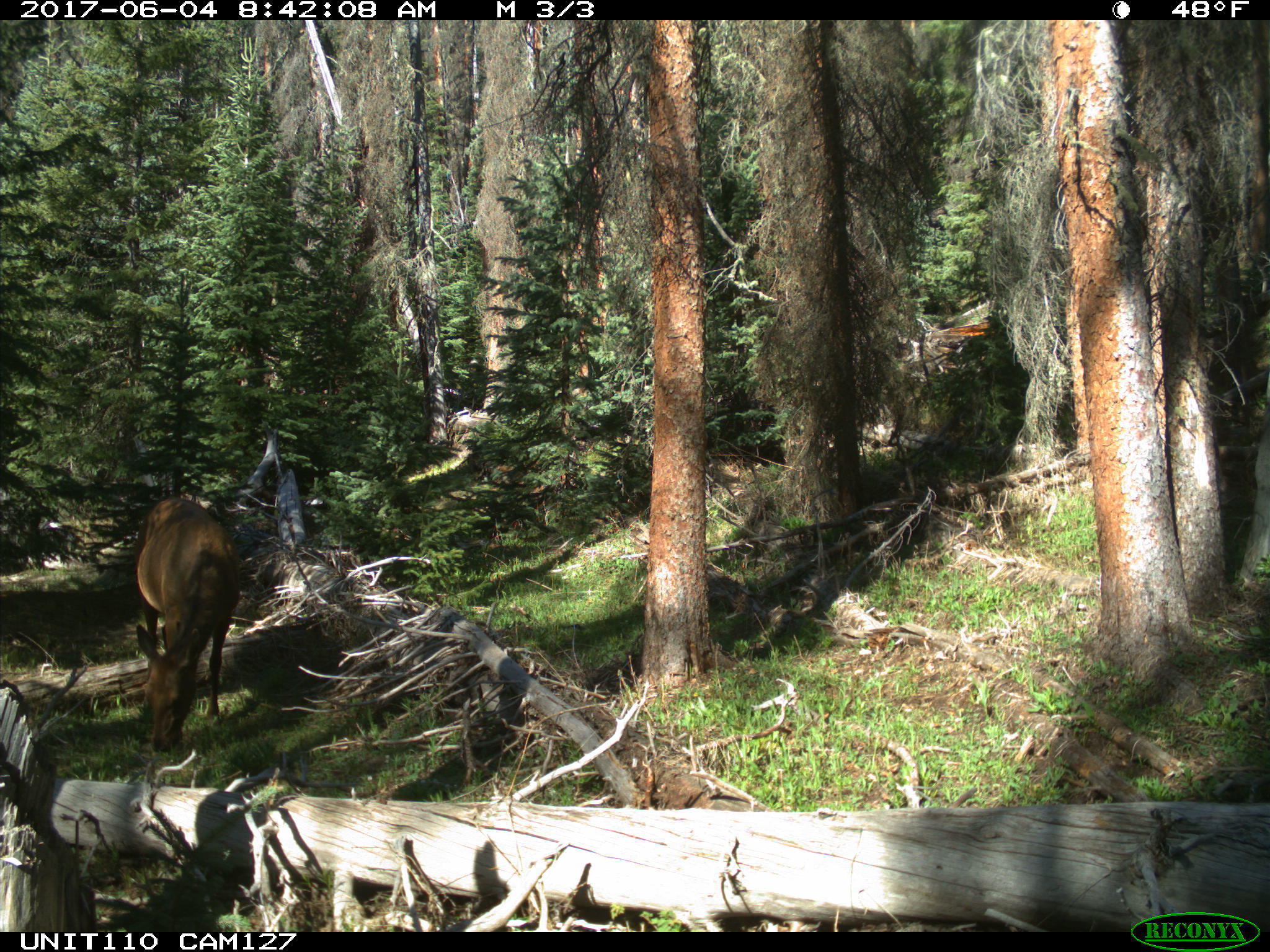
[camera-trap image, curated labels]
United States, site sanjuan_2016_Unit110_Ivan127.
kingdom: Animalia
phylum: Chordata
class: Mammalia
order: Artiodactyla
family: Cervidae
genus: Cervus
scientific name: Cervus elaphus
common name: red deer